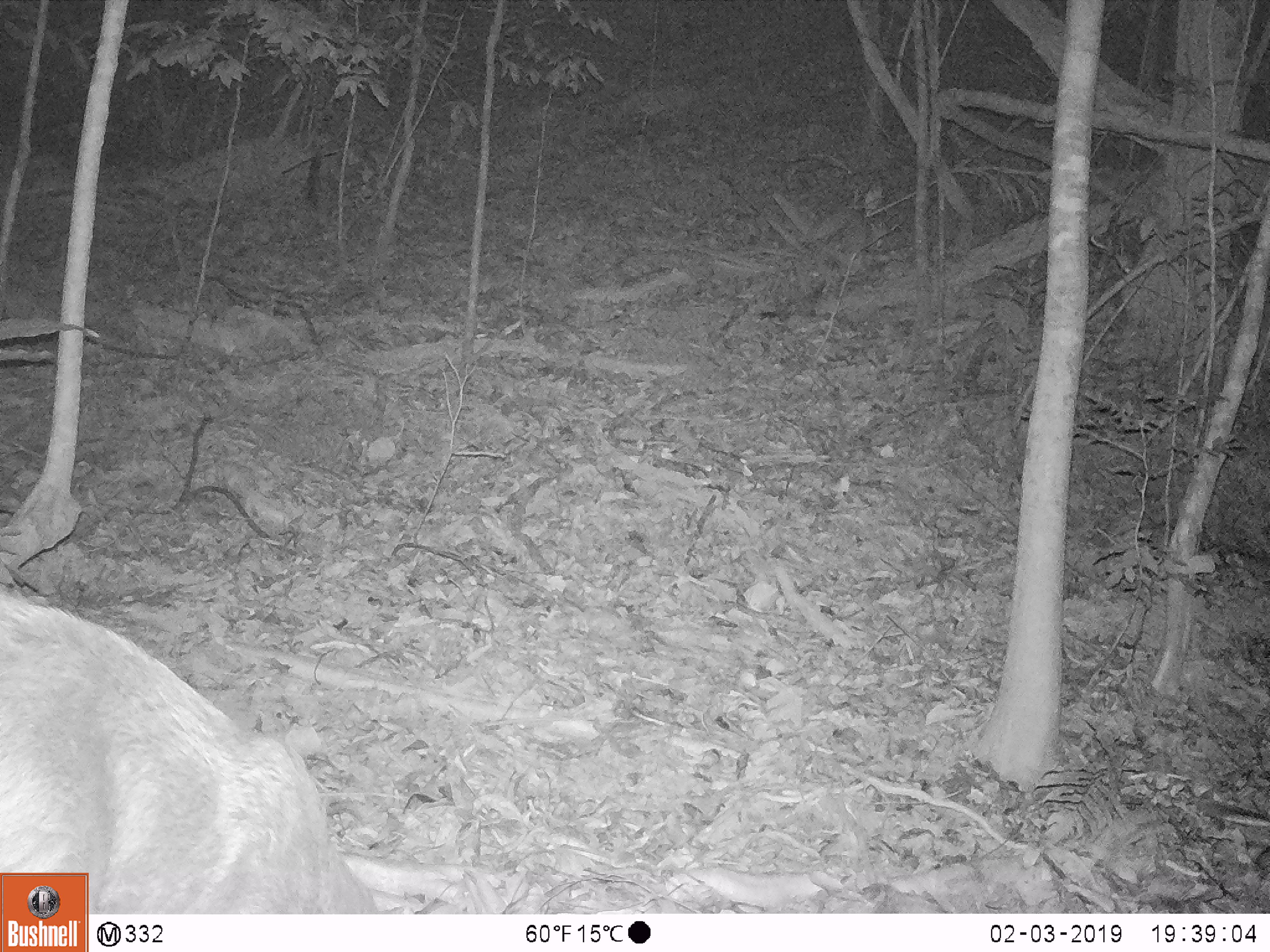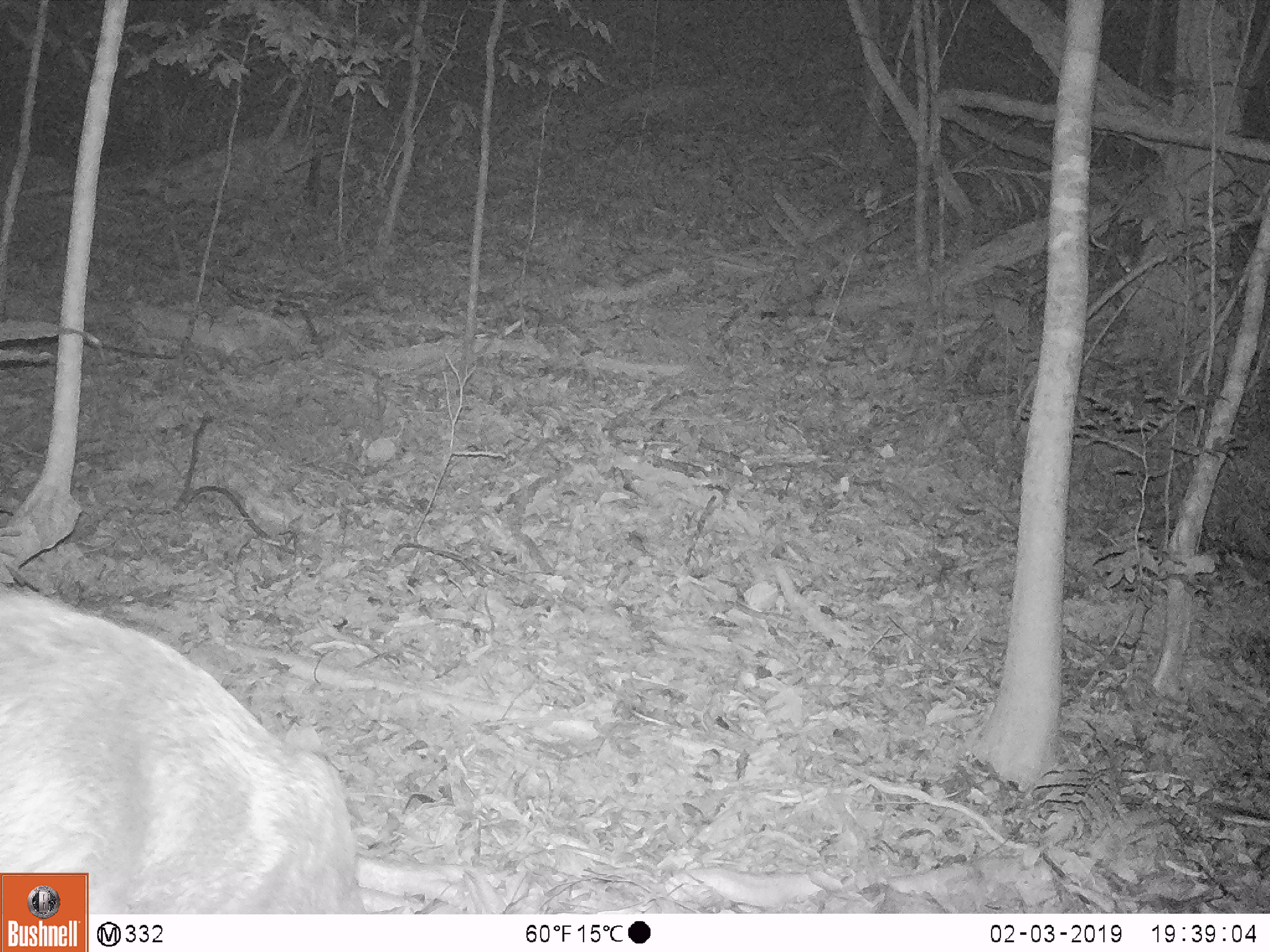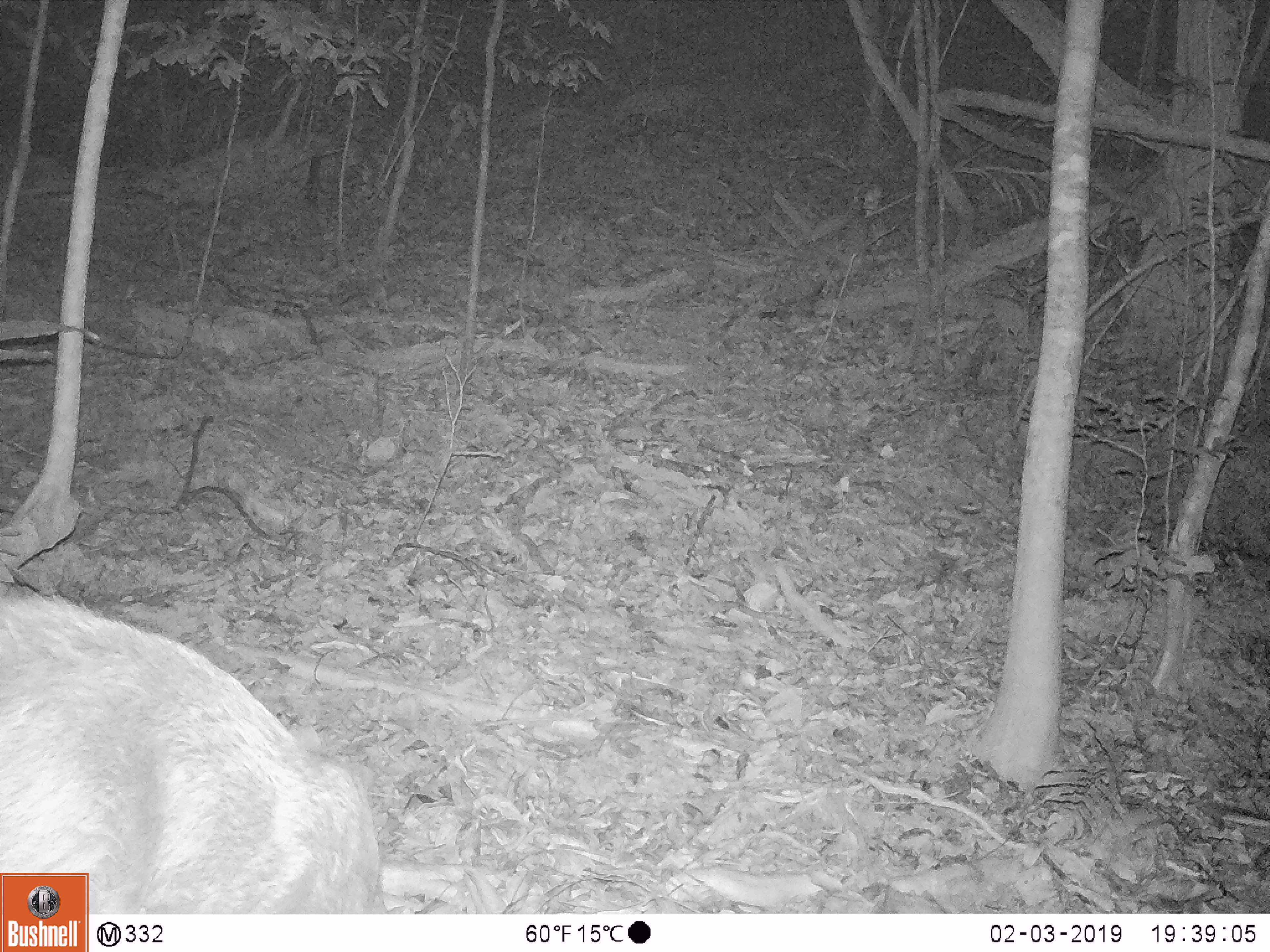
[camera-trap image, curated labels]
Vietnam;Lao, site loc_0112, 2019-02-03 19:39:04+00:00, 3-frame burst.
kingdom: Animalia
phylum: Chordata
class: Mammalia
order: Artiodactyla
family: Cervidae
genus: Rusa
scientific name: Rusa unicolor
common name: sambar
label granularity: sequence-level